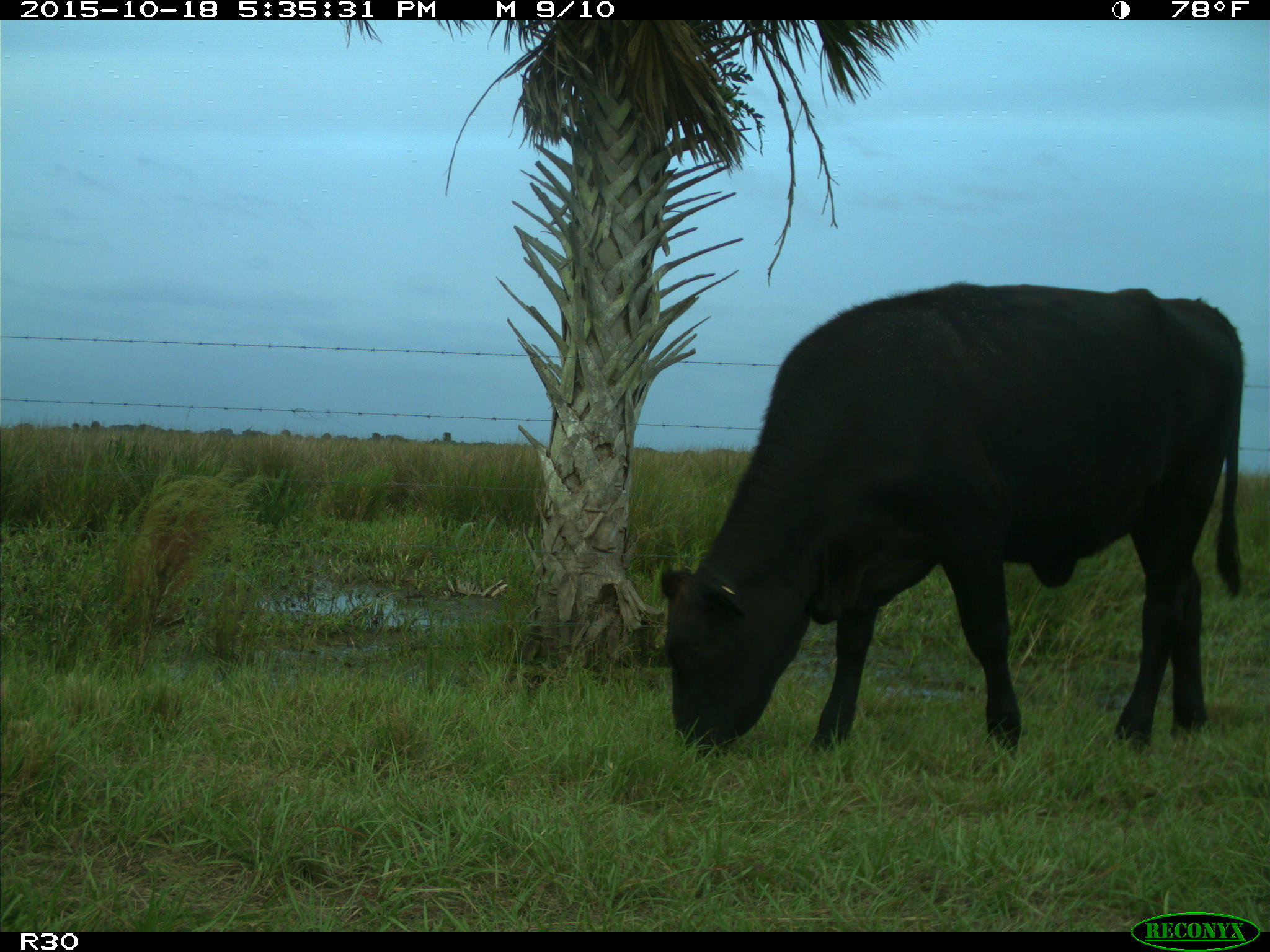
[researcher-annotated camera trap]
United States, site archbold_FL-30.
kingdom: Animalia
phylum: Chordata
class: Mammalia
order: Artiodactyla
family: Bovidae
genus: Bos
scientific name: Bos taurus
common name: domestic cow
Bos taurus (domestic cow).